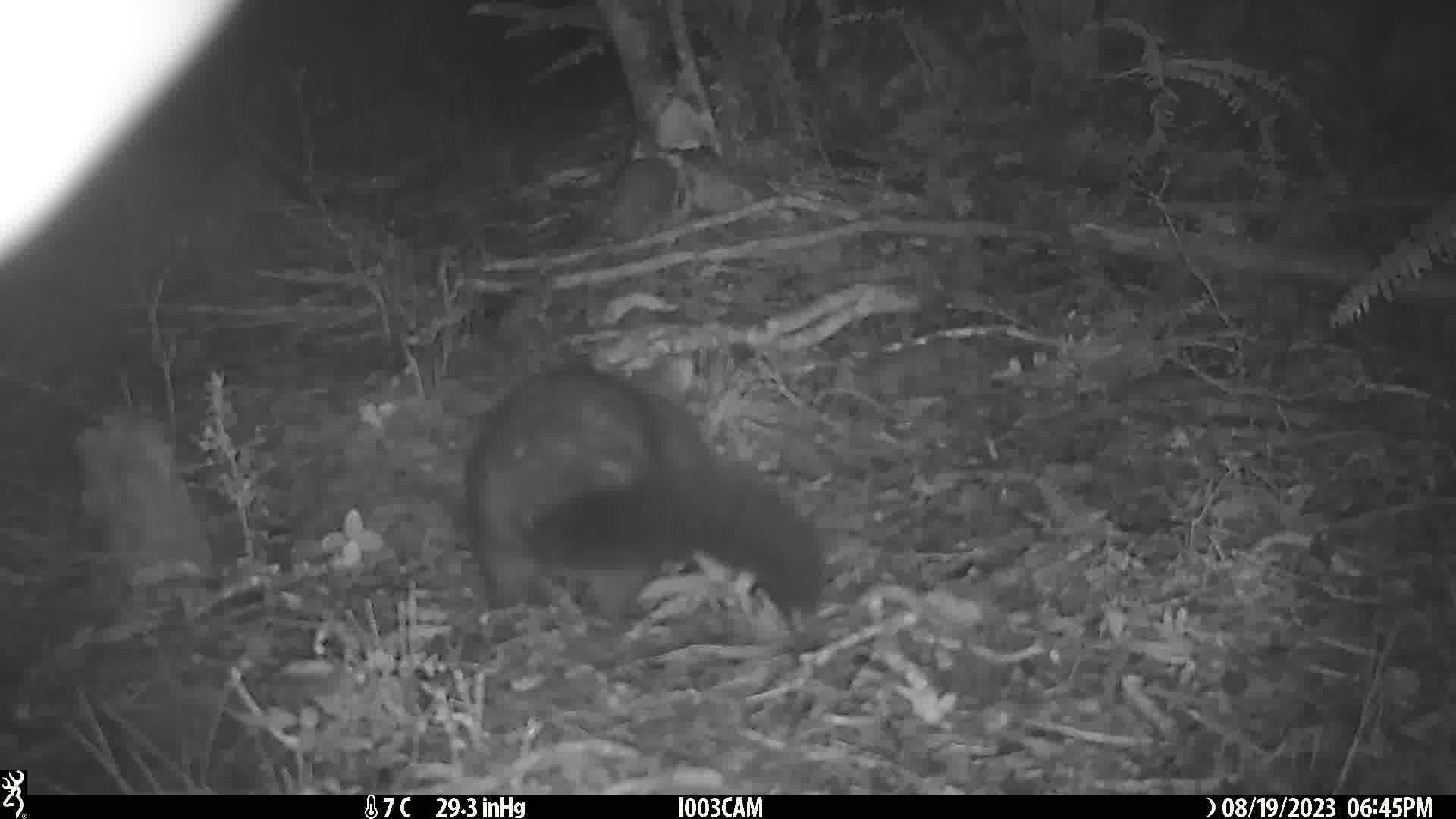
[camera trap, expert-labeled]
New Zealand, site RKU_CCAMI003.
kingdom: Animalia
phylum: Chordata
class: Mammalia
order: Diprotodontia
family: Phalangeridae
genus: Trichosurus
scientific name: Trichosurus vulpecula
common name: common brushtail possum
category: possum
Possum (common brushtail possum) (Trichosurus vulpecula).